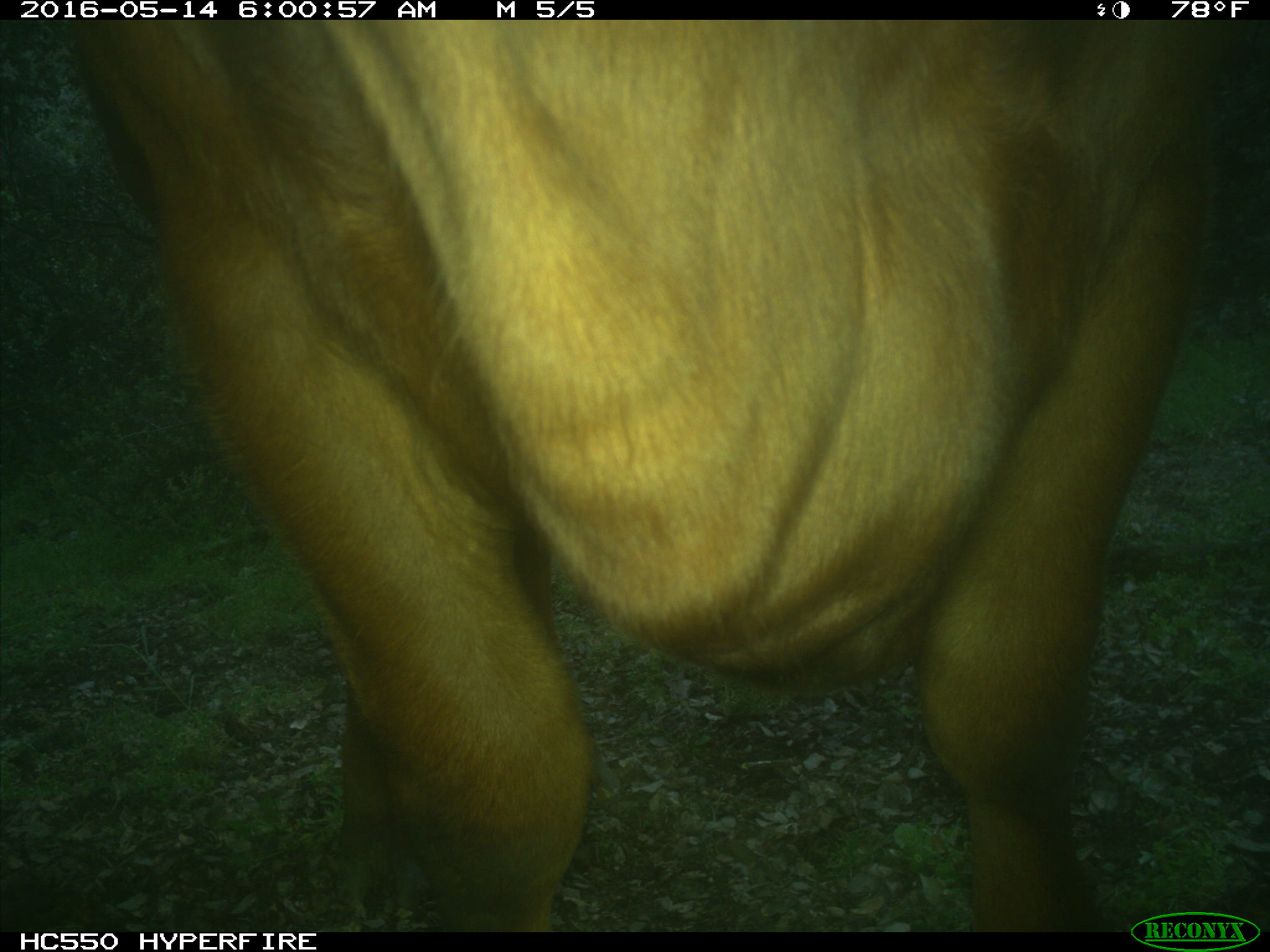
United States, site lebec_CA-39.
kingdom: Animalia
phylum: Chordata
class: Mammalia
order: Artiodactyla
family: Bovidae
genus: Bos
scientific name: Bos taurus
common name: domestic cow